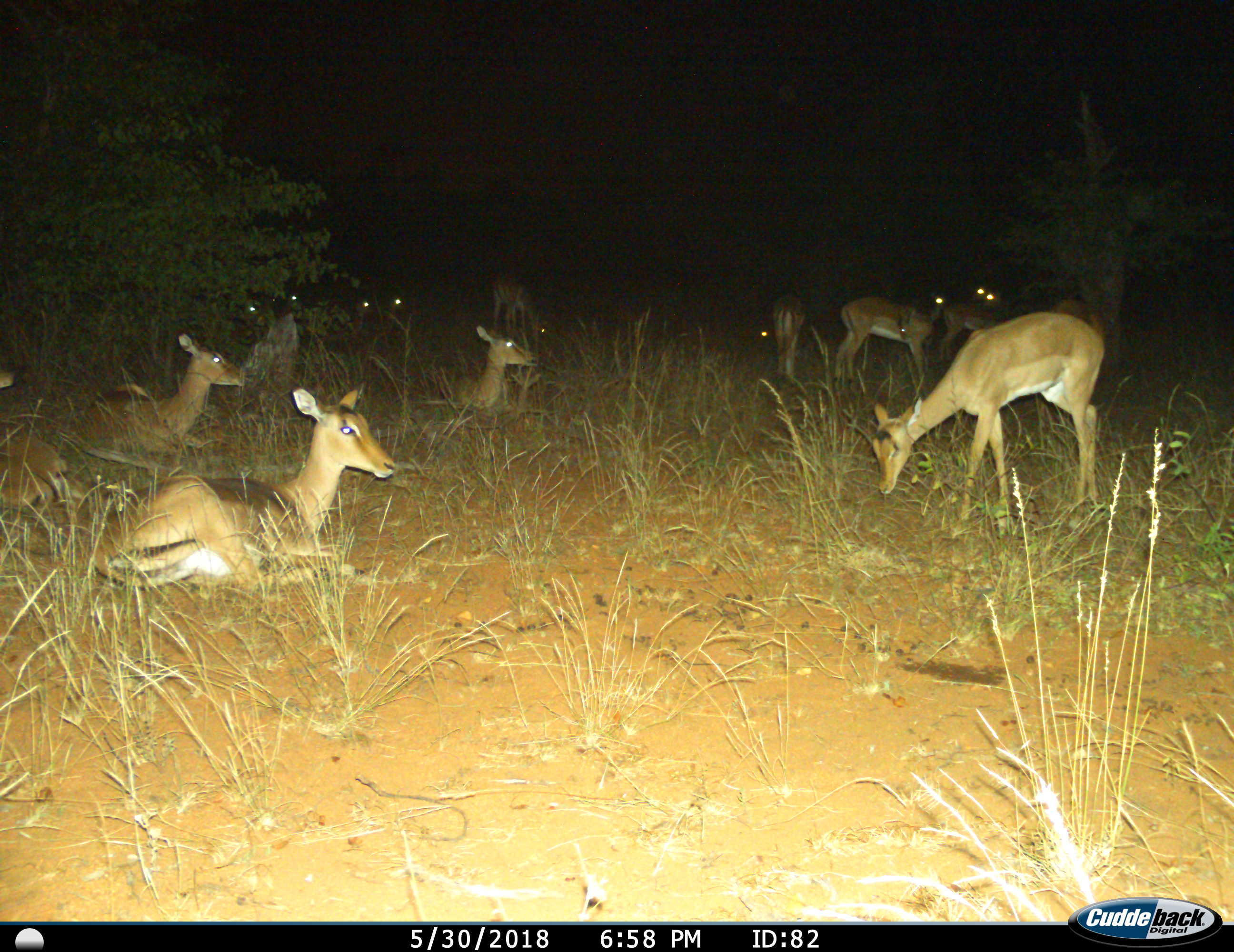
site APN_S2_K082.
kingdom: Animalia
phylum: Chordata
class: Mammalia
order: Artiodactyla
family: Bovidae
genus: Aepyceros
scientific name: Aepyceros melampus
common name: impala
Impala (Aepyceros melampus), count 11-50. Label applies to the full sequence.